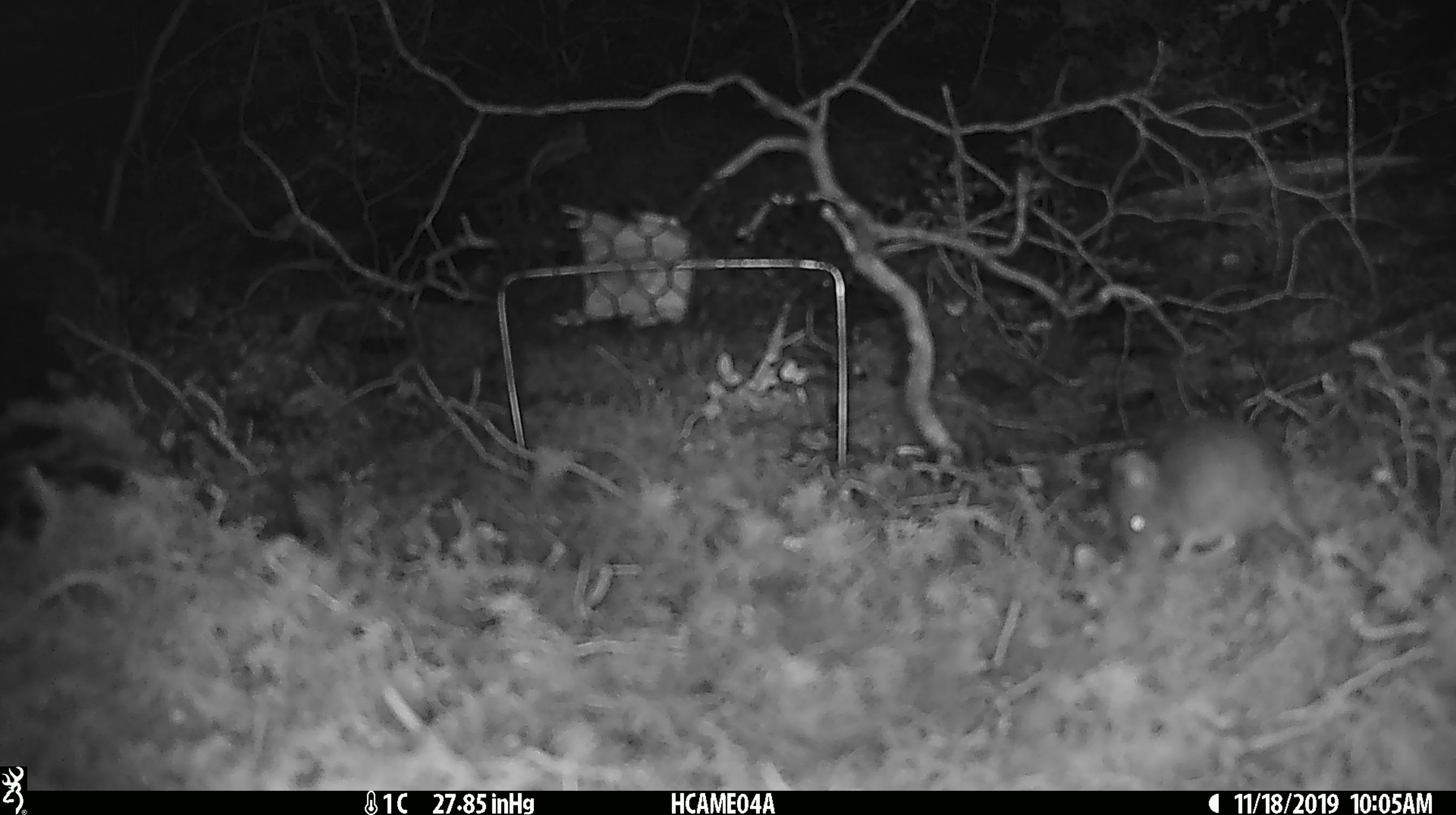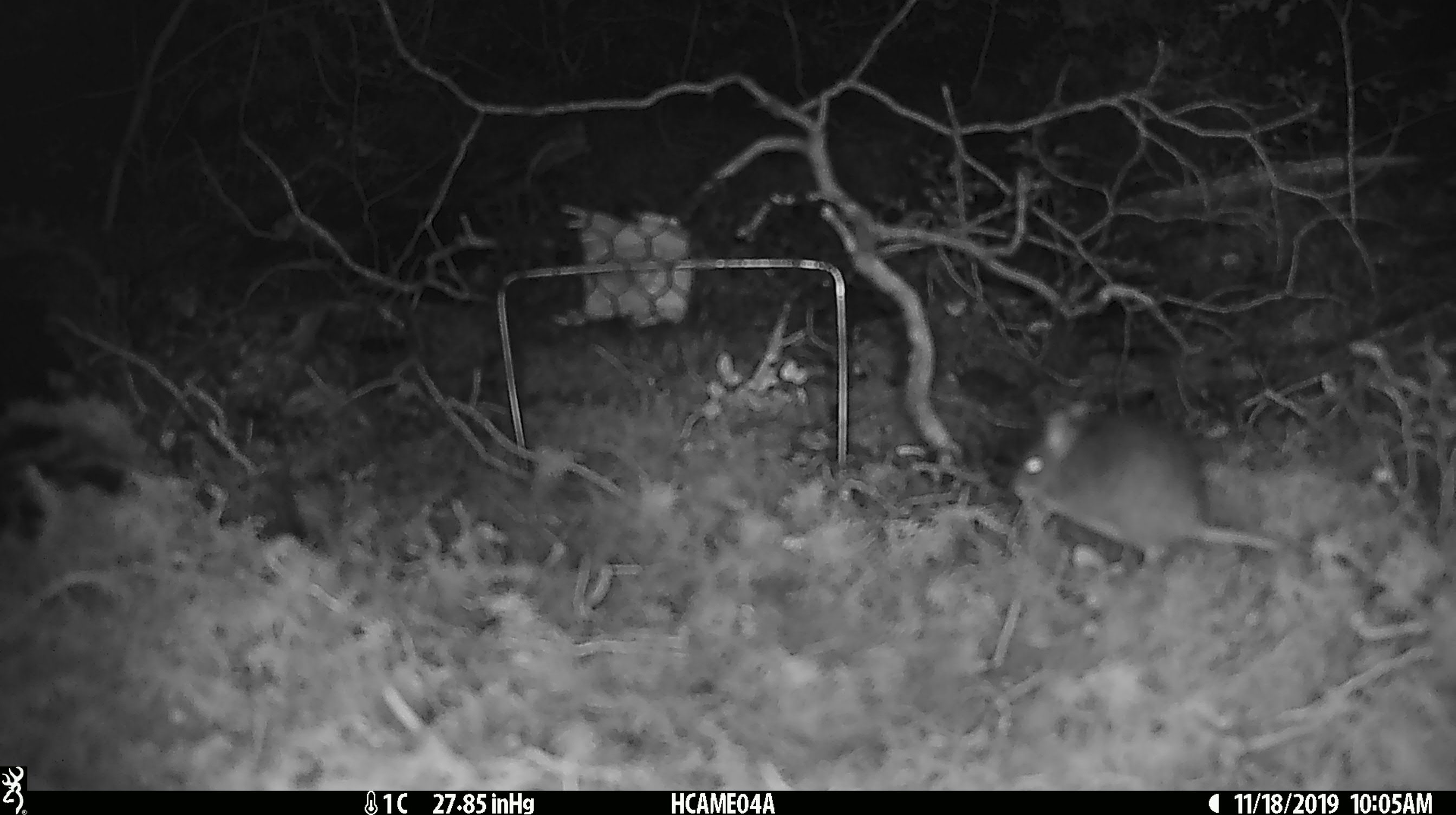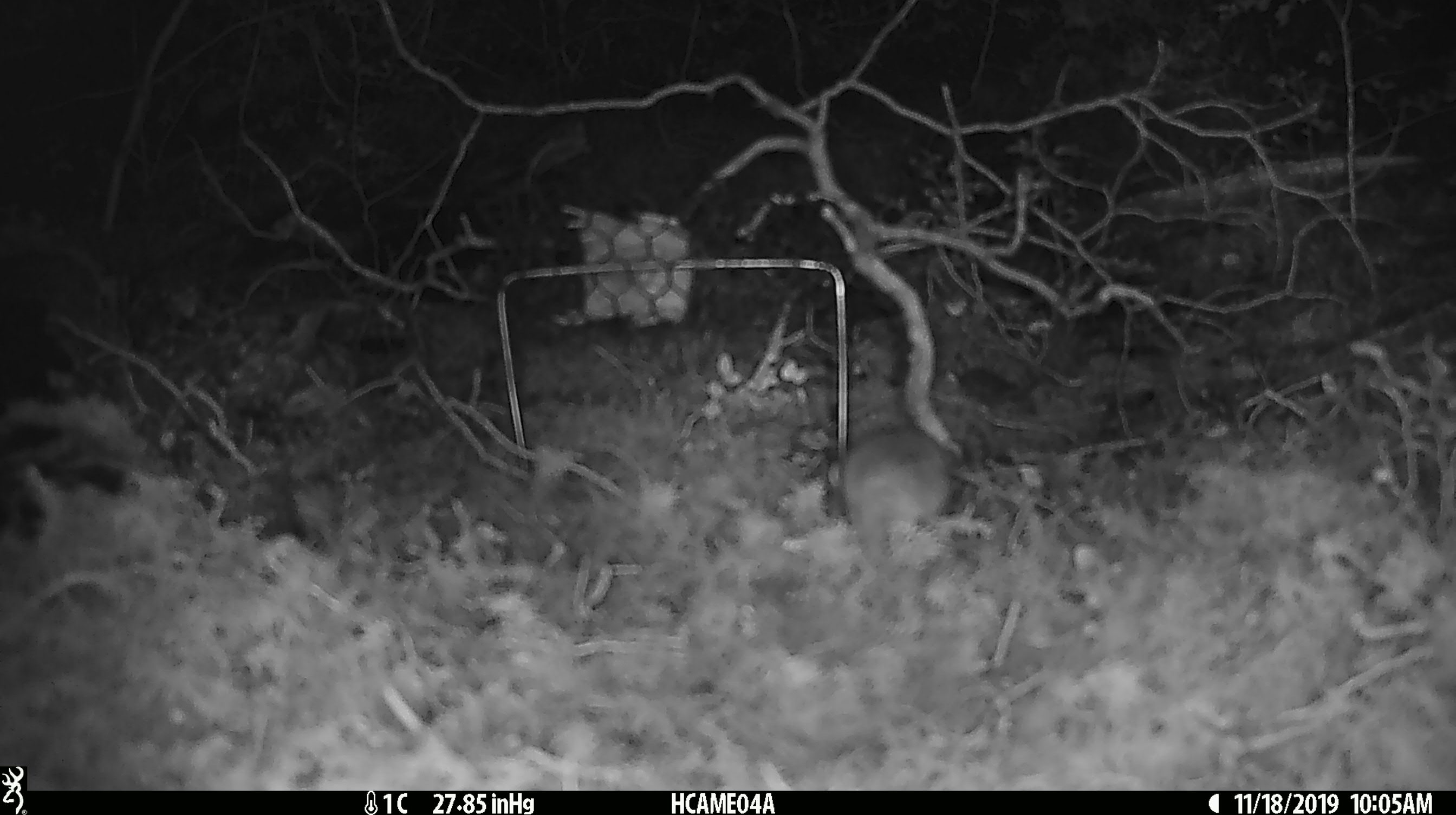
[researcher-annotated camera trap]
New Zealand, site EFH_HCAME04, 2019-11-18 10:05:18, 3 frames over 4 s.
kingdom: Animalia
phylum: Chordata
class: Mammalia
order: Rodentia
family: Muridae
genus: Mus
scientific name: Mus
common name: mouse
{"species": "mouse (Mus)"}